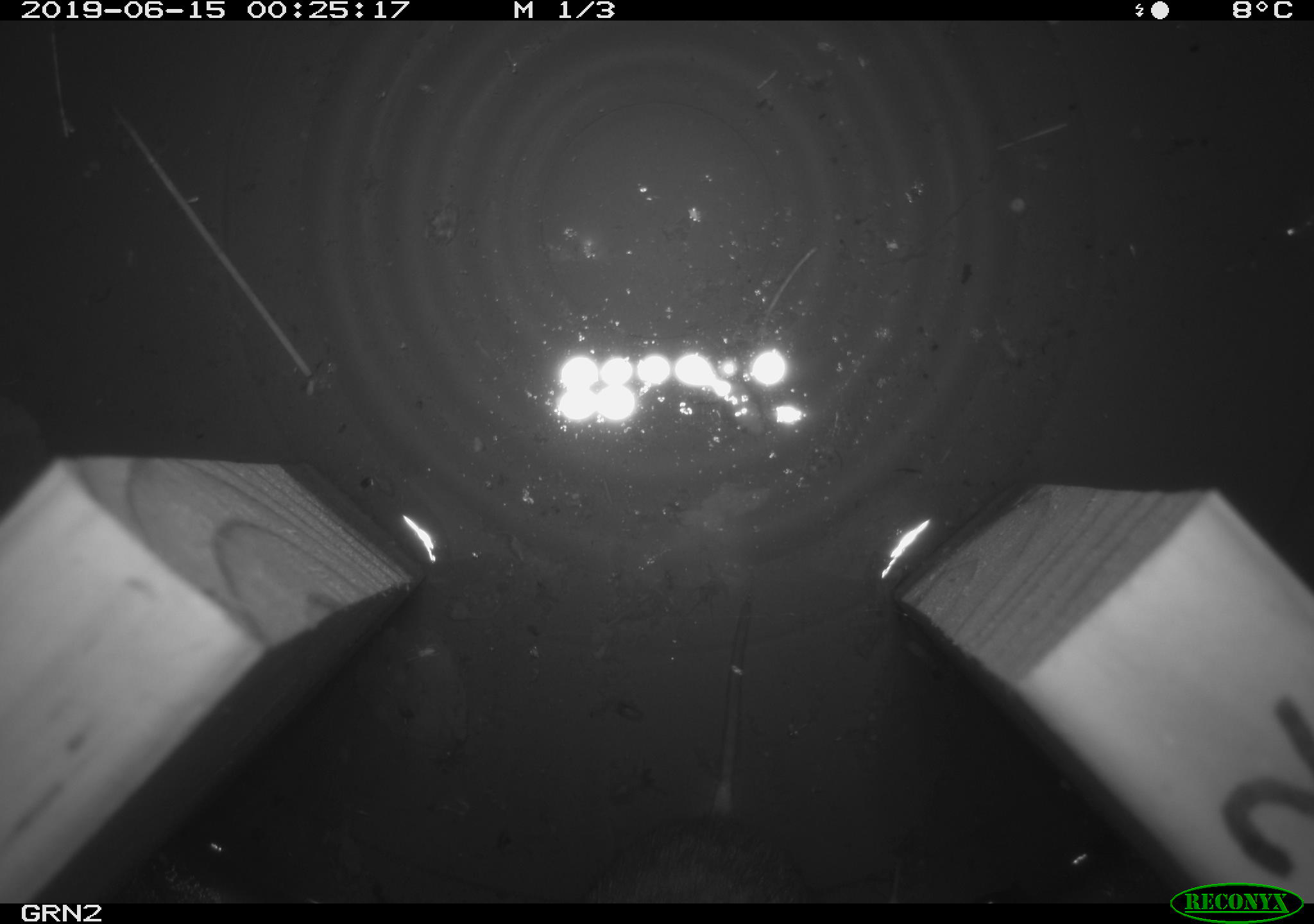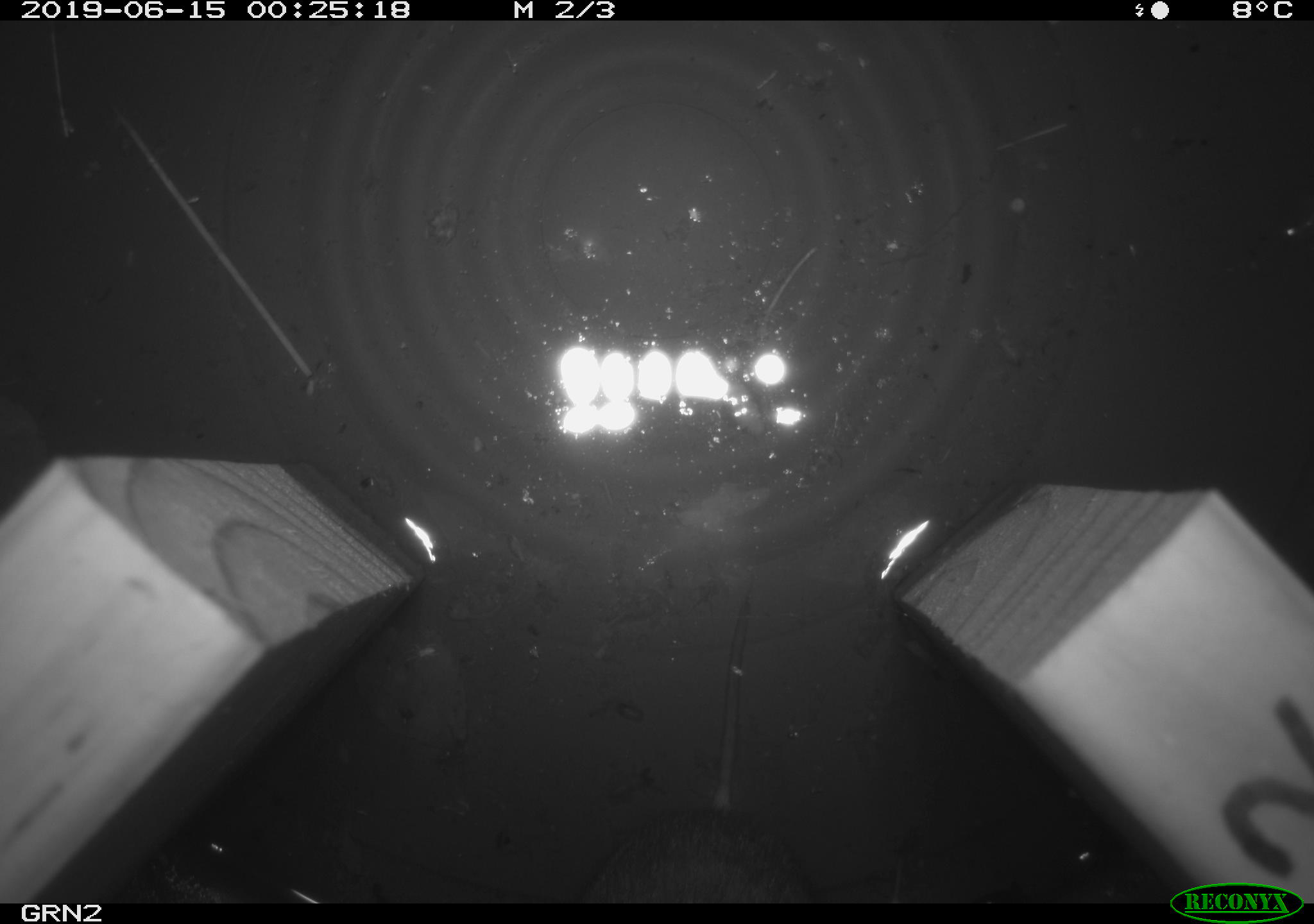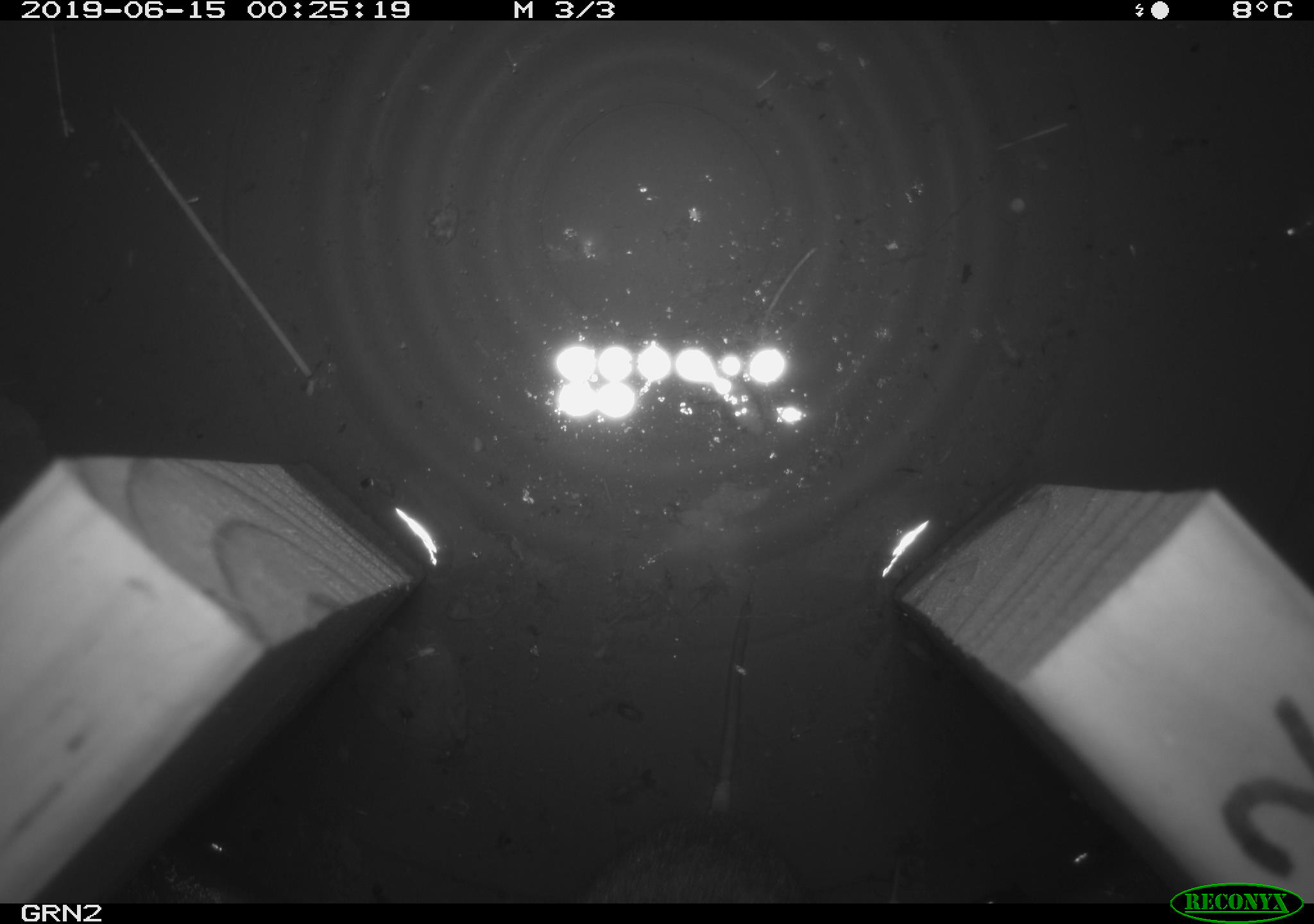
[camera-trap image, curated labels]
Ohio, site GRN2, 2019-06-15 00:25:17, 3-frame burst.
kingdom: Animalia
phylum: Chordata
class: Mammalia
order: Rodentia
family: Cricetidae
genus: Microtus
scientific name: Microtus pennsylvanicus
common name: meadow vole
Meadow vole (Microtus pennsylvanicus).